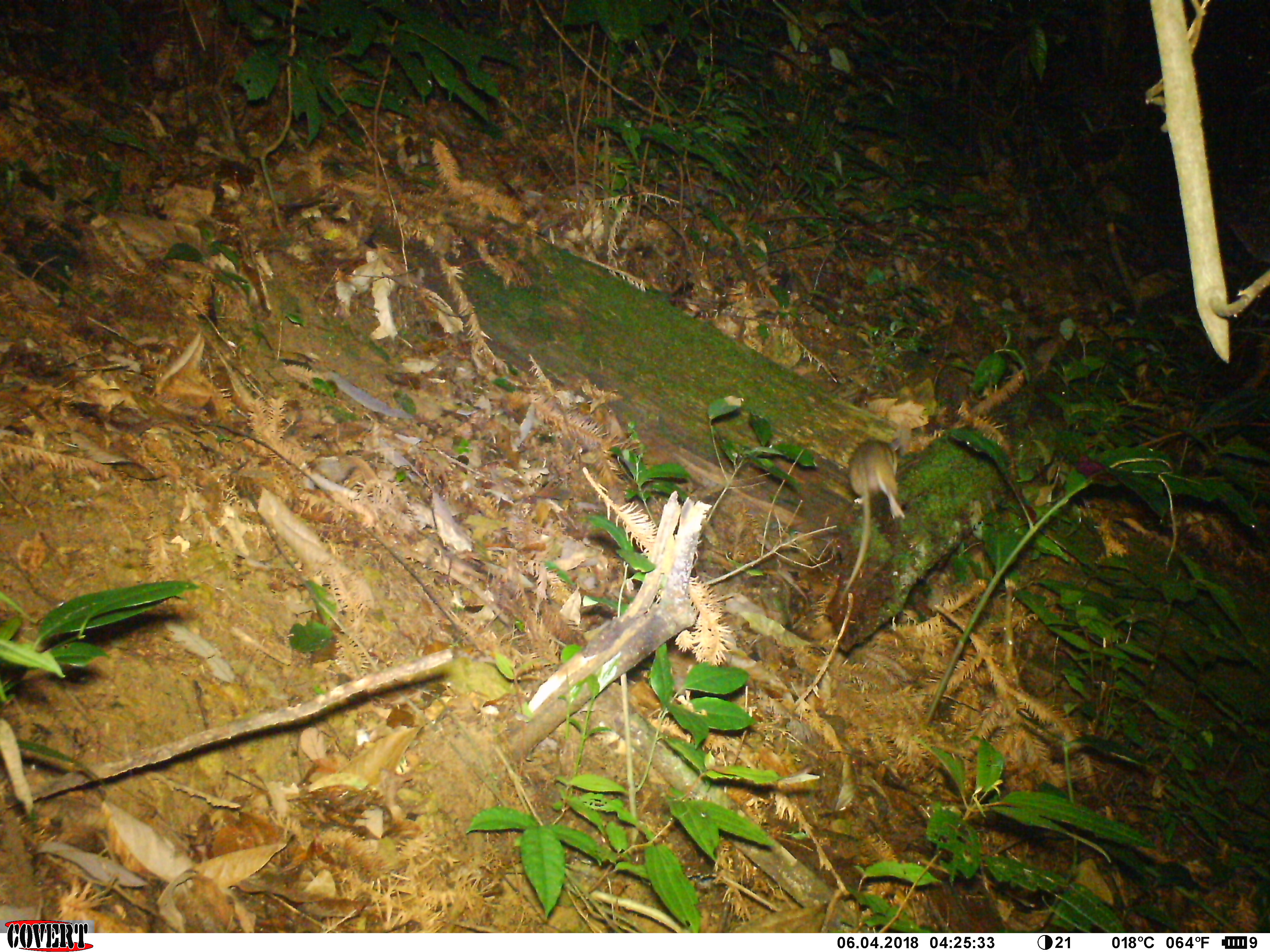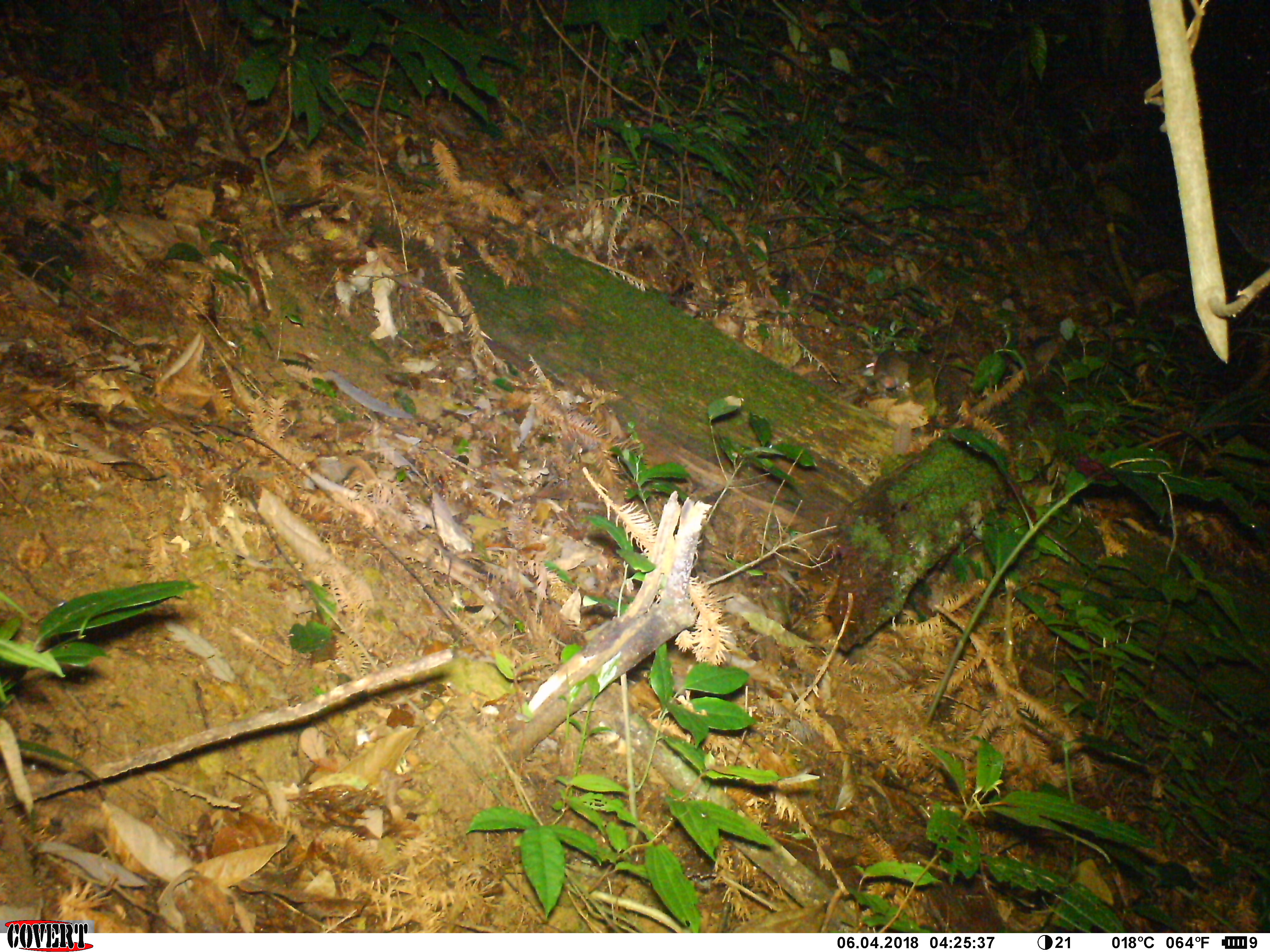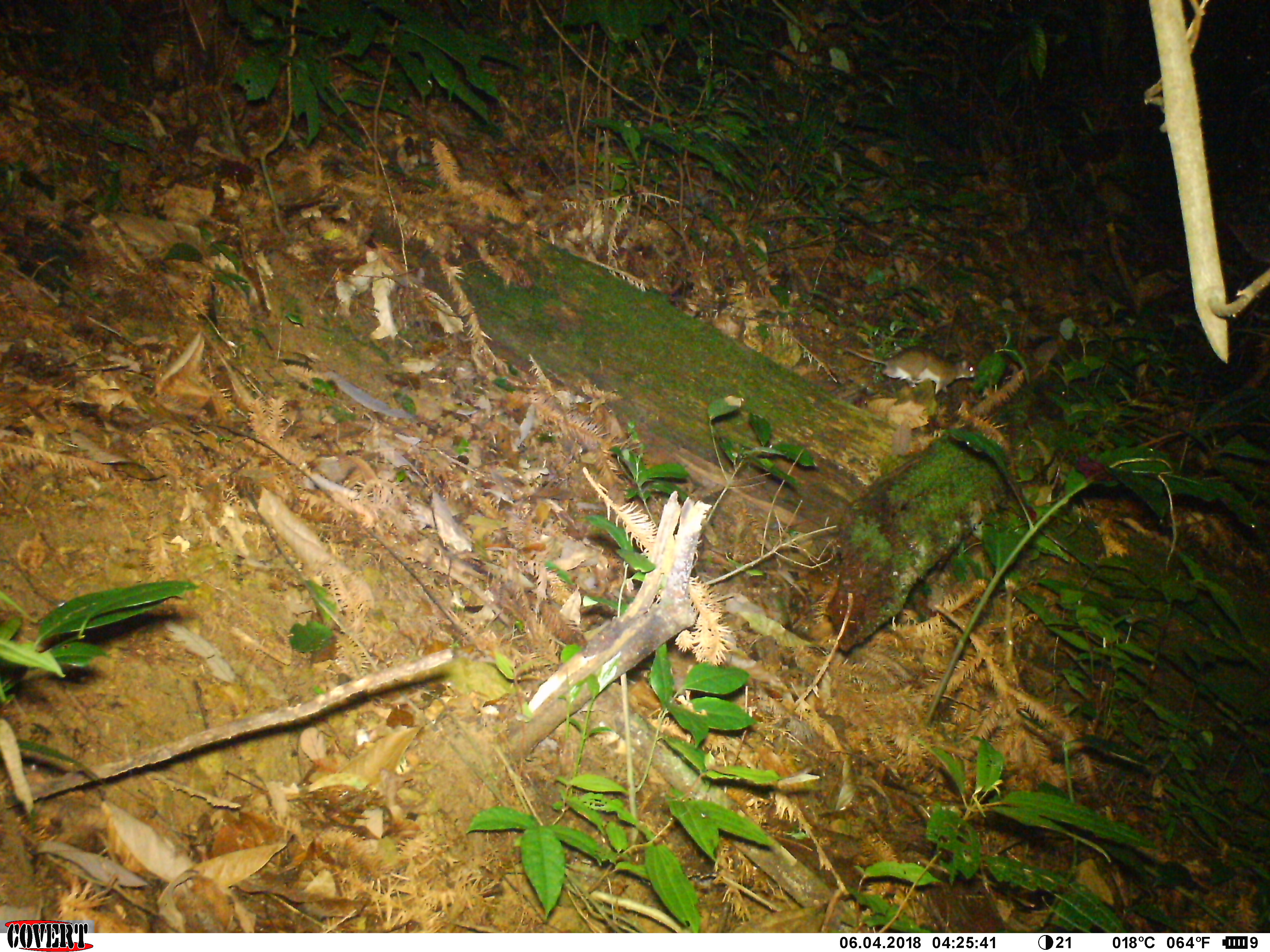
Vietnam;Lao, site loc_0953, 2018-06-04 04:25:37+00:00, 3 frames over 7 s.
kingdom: Animalia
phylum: Chordata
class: Mammalia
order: Rodentia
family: Muridae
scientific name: Muridae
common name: old-world mice and rats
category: unidentified murid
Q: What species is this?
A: Unidentified murid (old-world mice and rats) (Muridae).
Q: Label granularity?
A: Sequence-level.